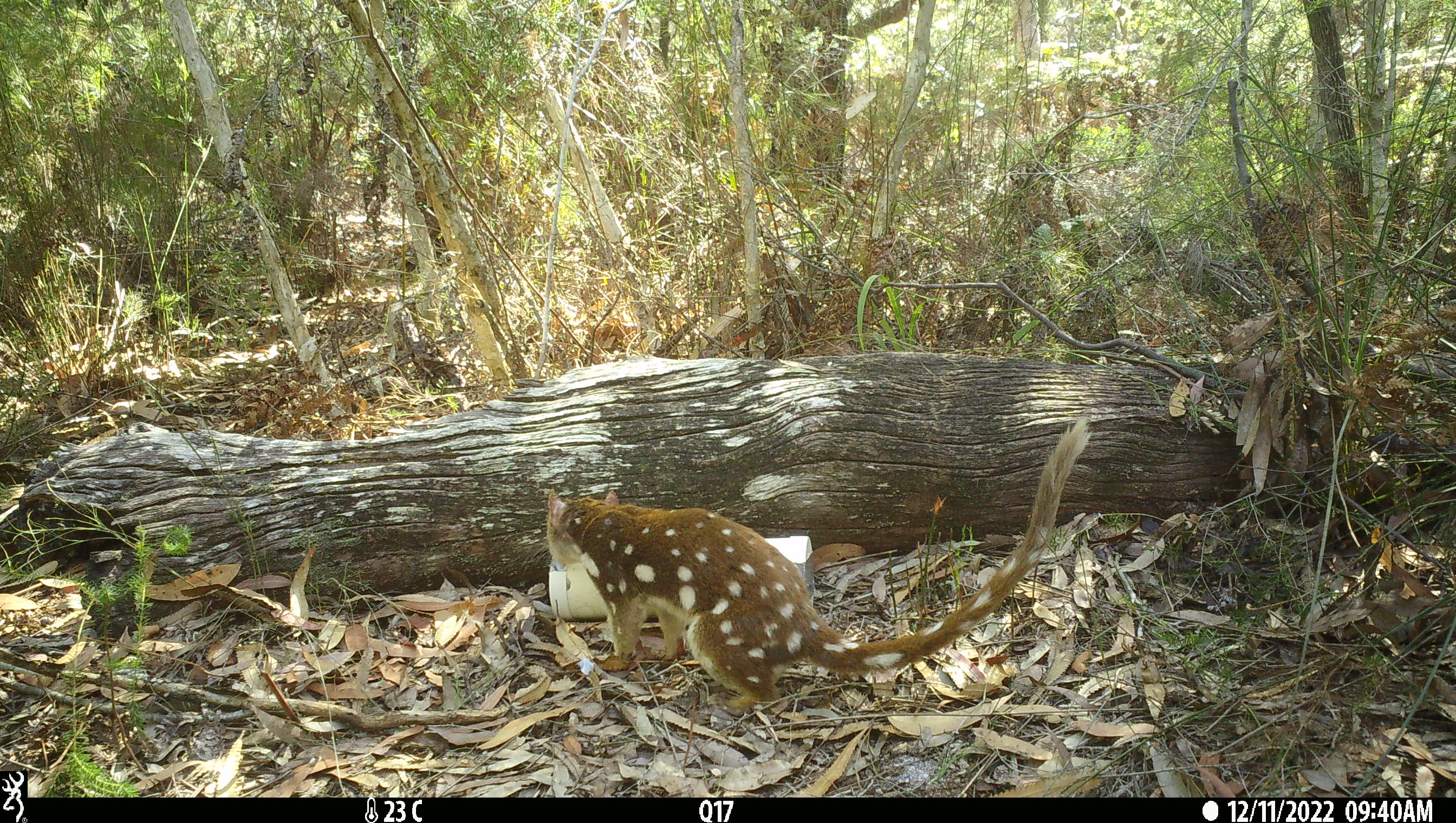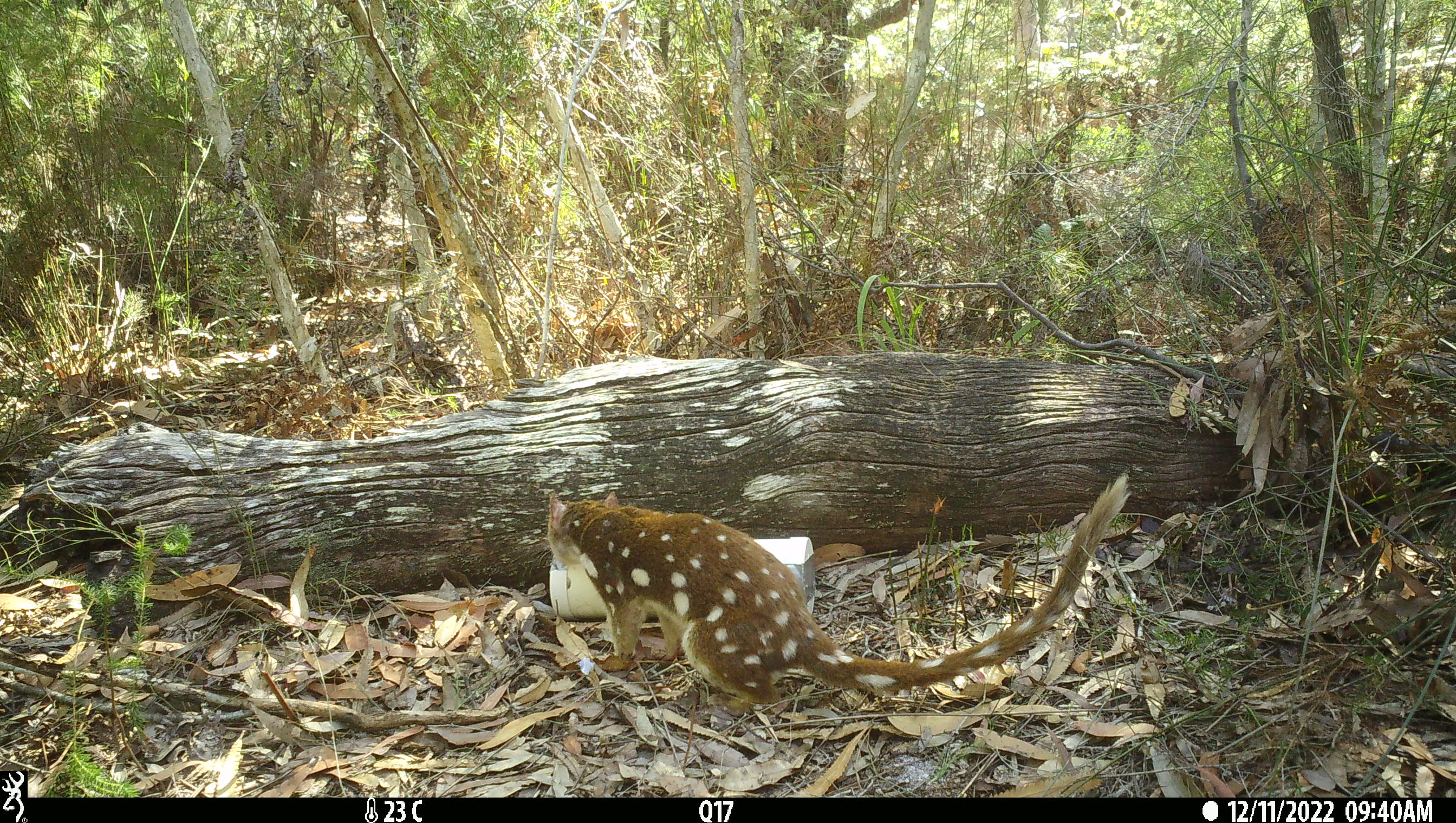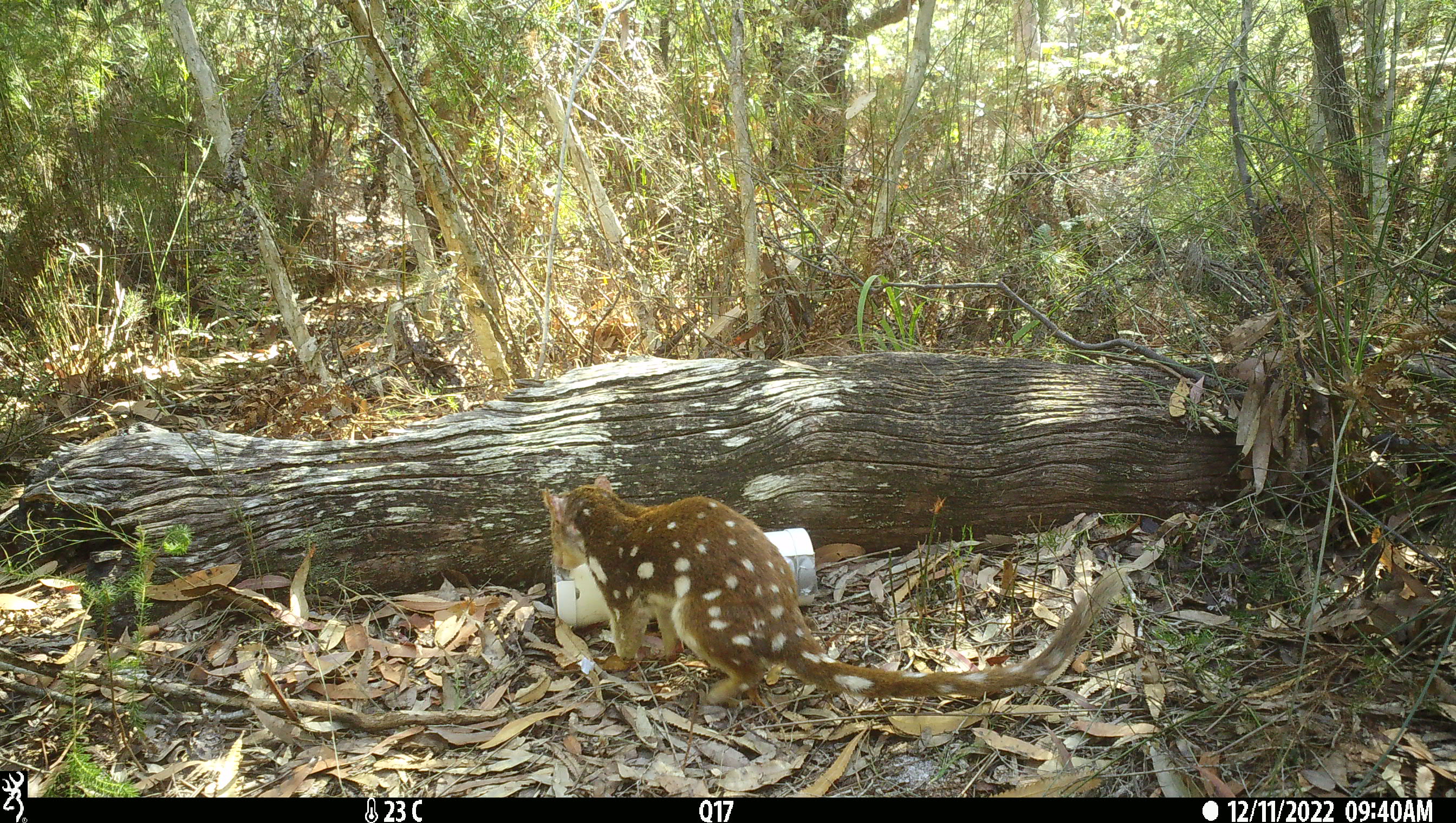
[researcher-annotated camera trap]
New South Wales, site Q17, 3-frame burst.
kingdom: Animalia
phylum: Chordata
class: Mammalia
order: Dasyuromorphia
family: Dasyuridae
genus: Dasyurus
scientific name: Dasyurus maculatus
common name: spotted-tailed quoll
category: quoll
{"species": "quoll (spotted-tailed quoll) (Dasyurus maculatus)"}